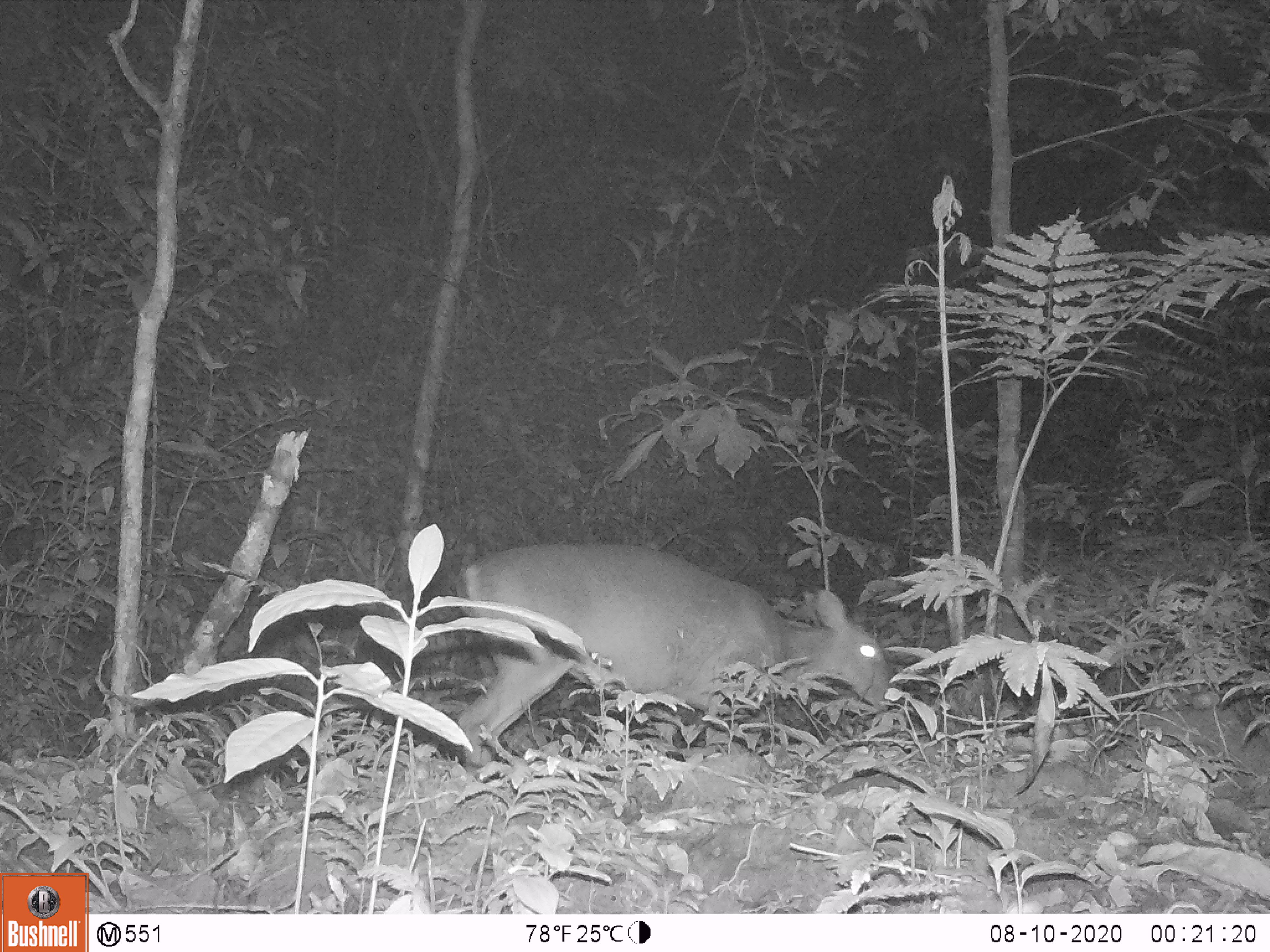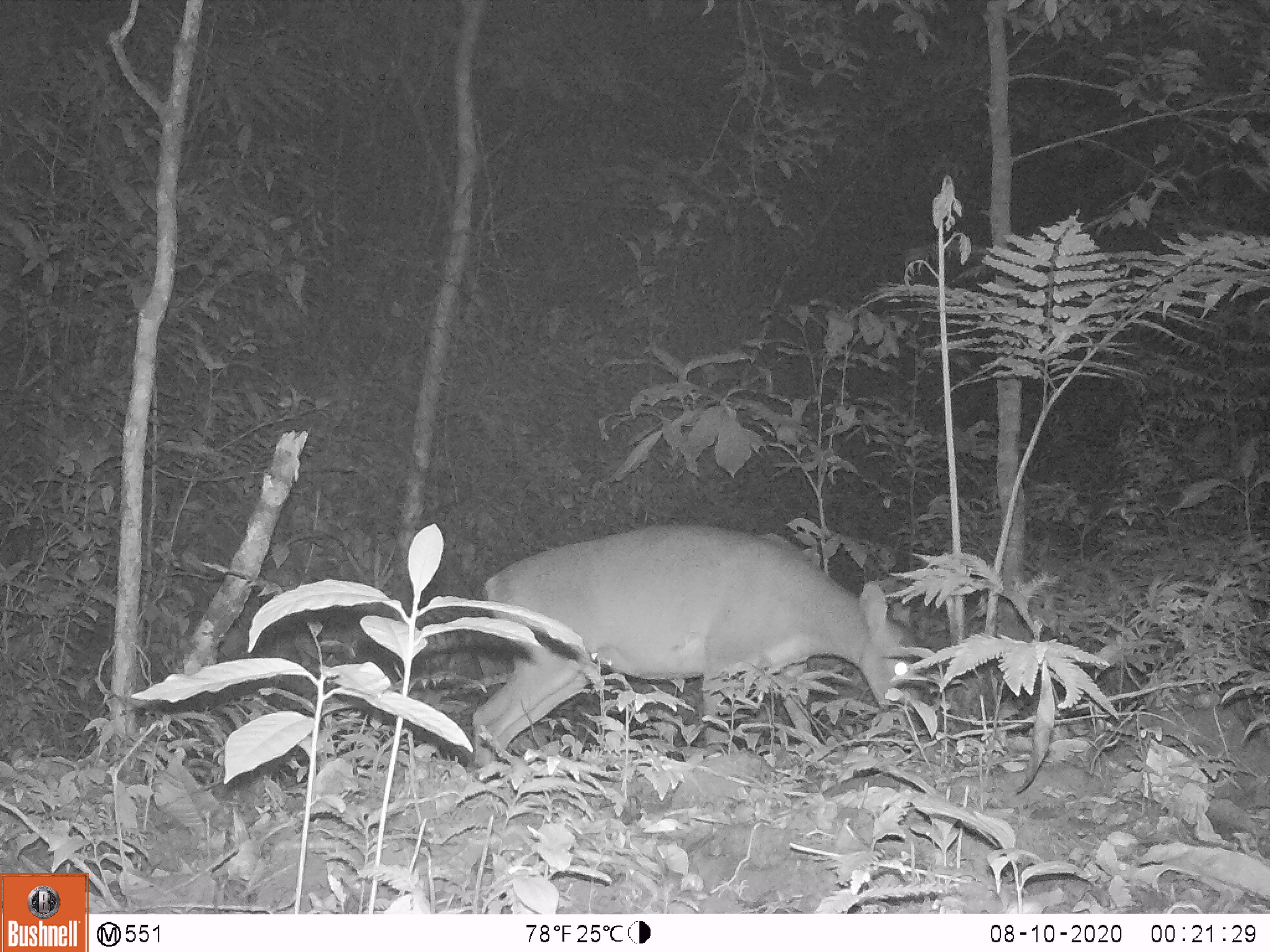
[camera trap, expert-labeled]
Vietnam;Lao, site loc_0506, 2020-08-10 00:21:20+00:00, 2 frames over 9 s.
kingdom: Animalia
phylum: Chordata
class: Mammalia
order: Artiodactyla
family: Cervidae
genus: Muntiacus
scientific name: Muntiacus vuquangensis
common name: large-antlered muntjac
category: large antlered muntjac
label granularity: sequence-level